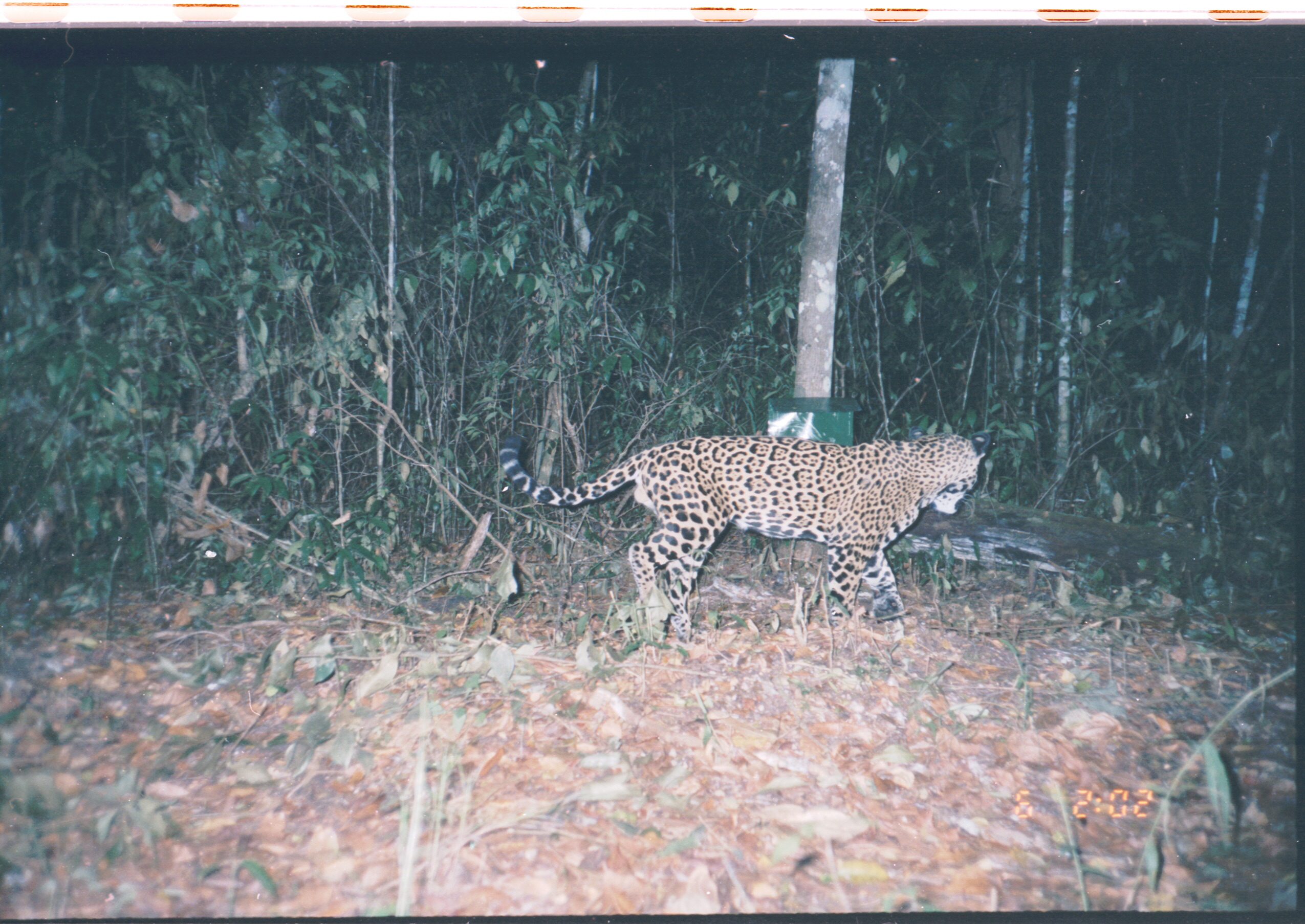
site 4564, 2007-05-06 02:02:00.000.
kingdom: Animalia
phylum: Chordata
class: Mammalia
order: Carnivora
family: Felidae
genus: Panthera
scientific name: Panthera onca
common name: jaguar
Panthera onca (jaguar), count 1.